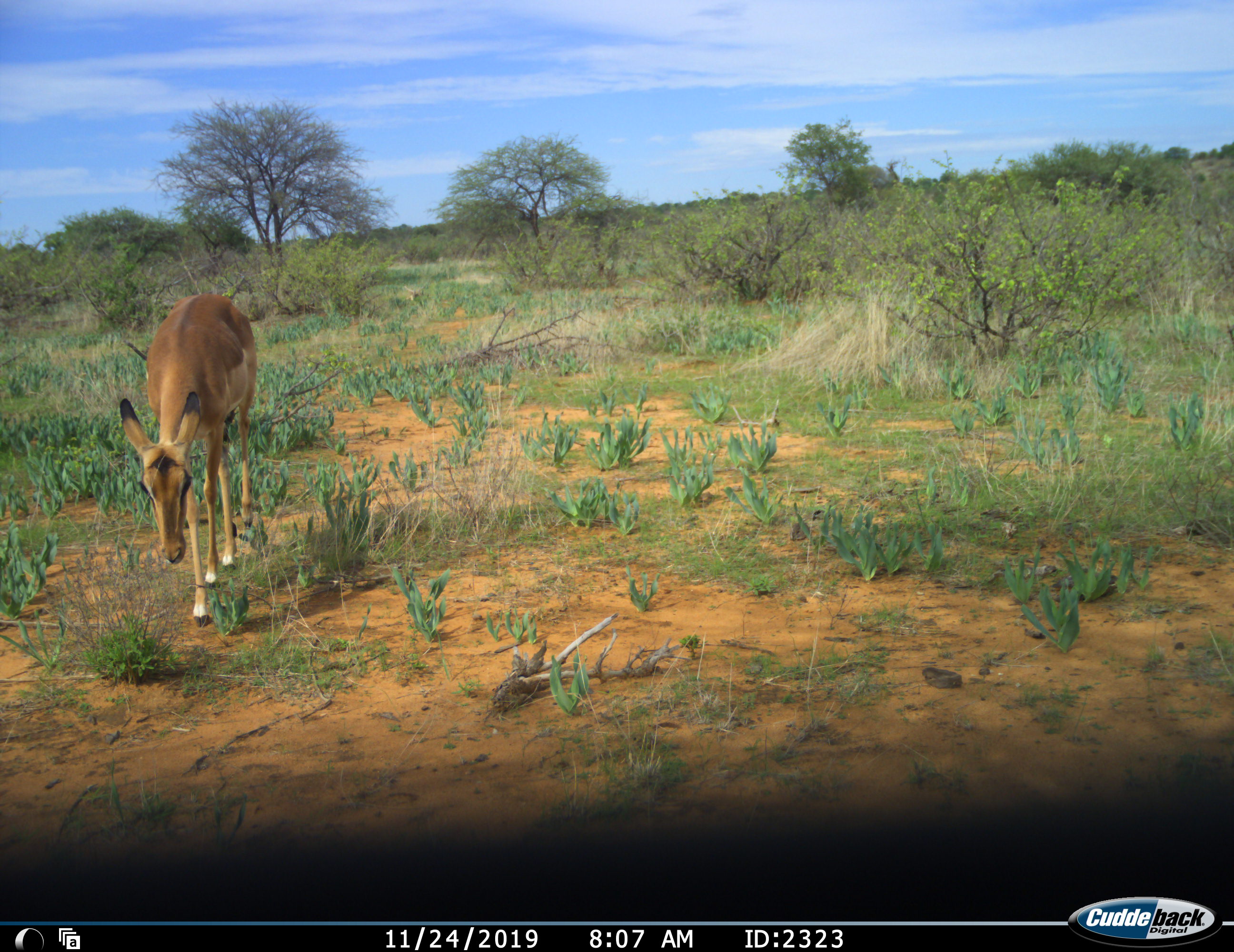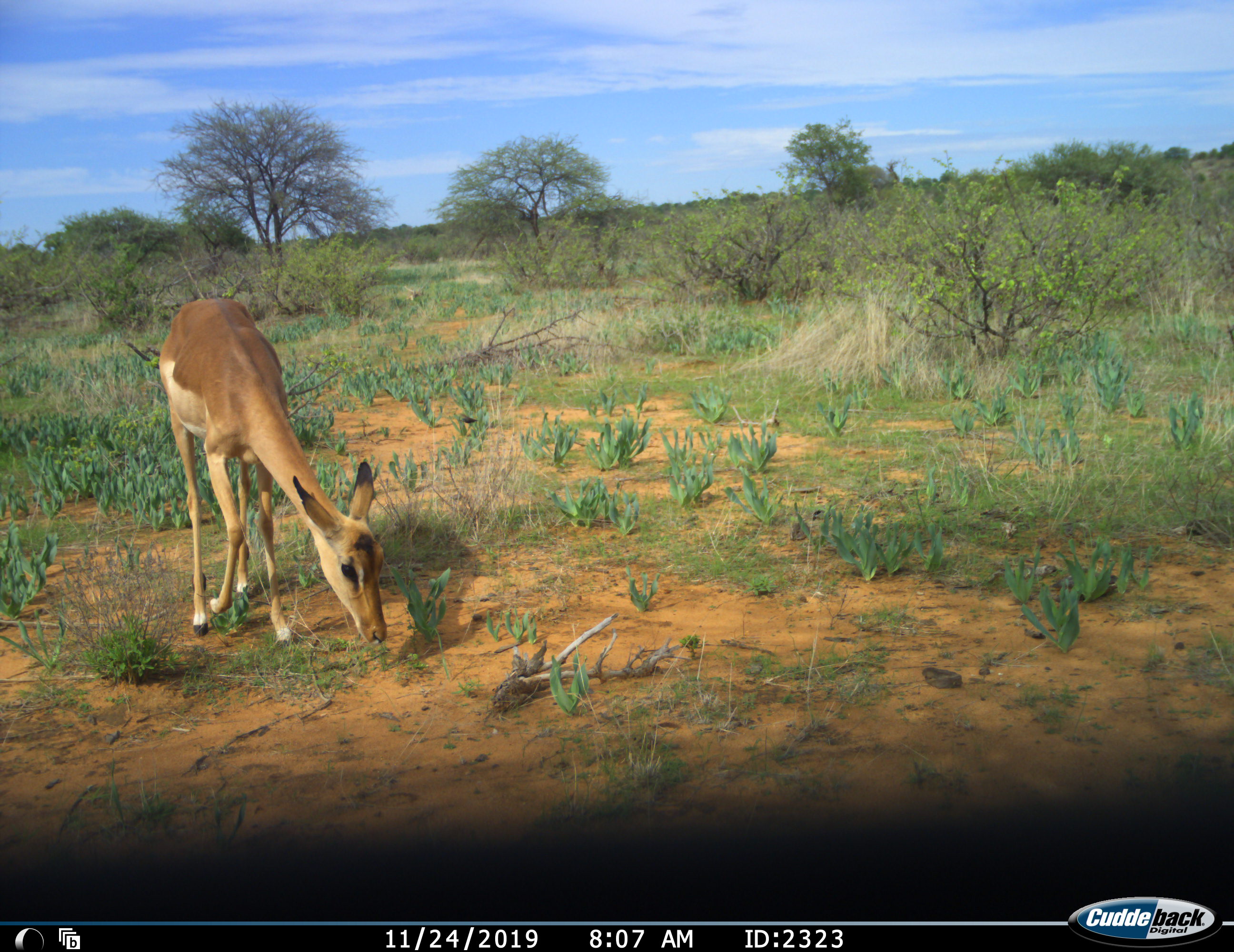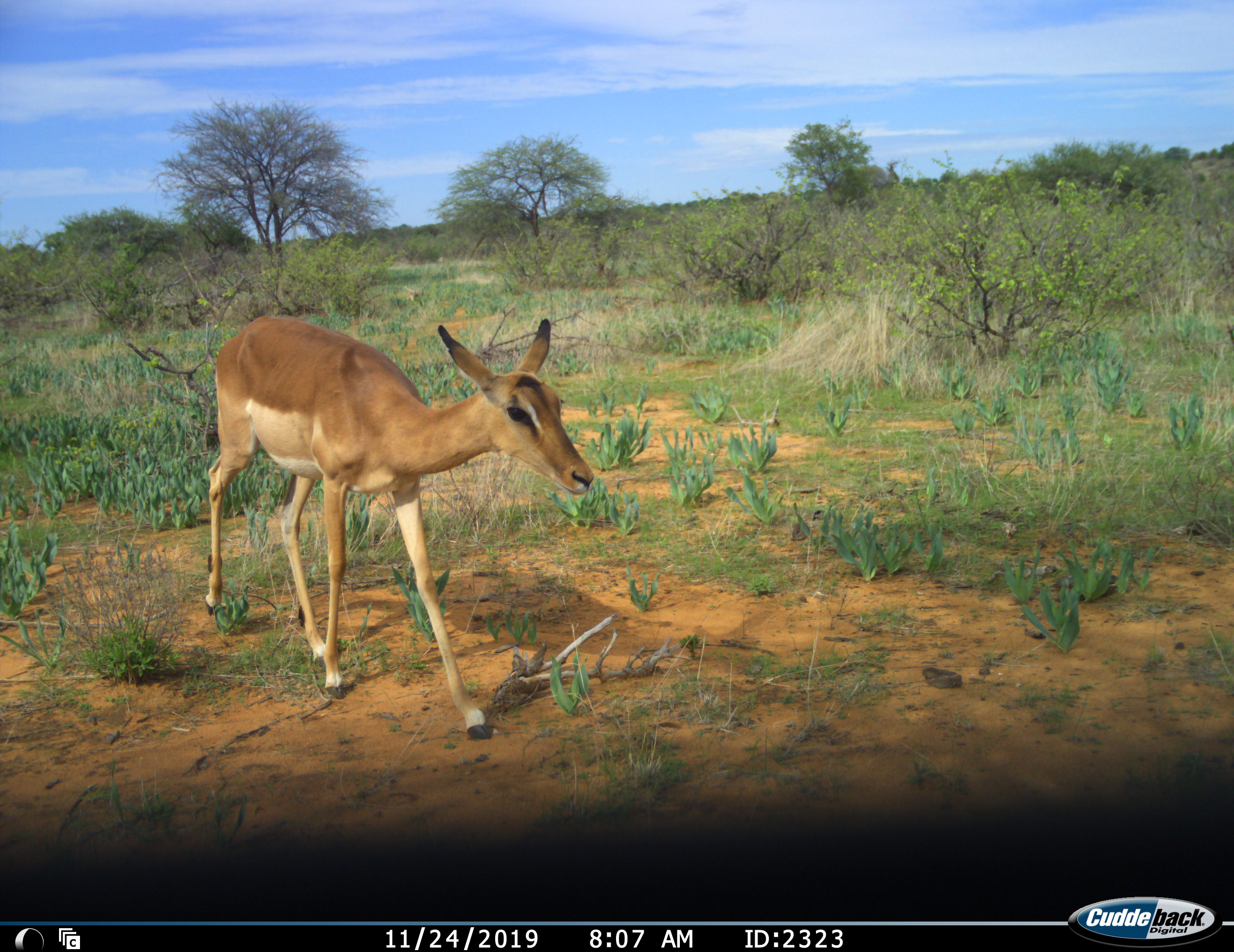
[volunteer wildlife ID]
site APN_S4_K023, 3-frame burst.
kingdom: Animalia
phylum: Chordata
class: Mammalia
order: Artiodactyla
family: Bovidae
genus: Aepyceros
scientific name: Aepyceros melampus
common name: impala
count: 1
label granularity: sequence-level